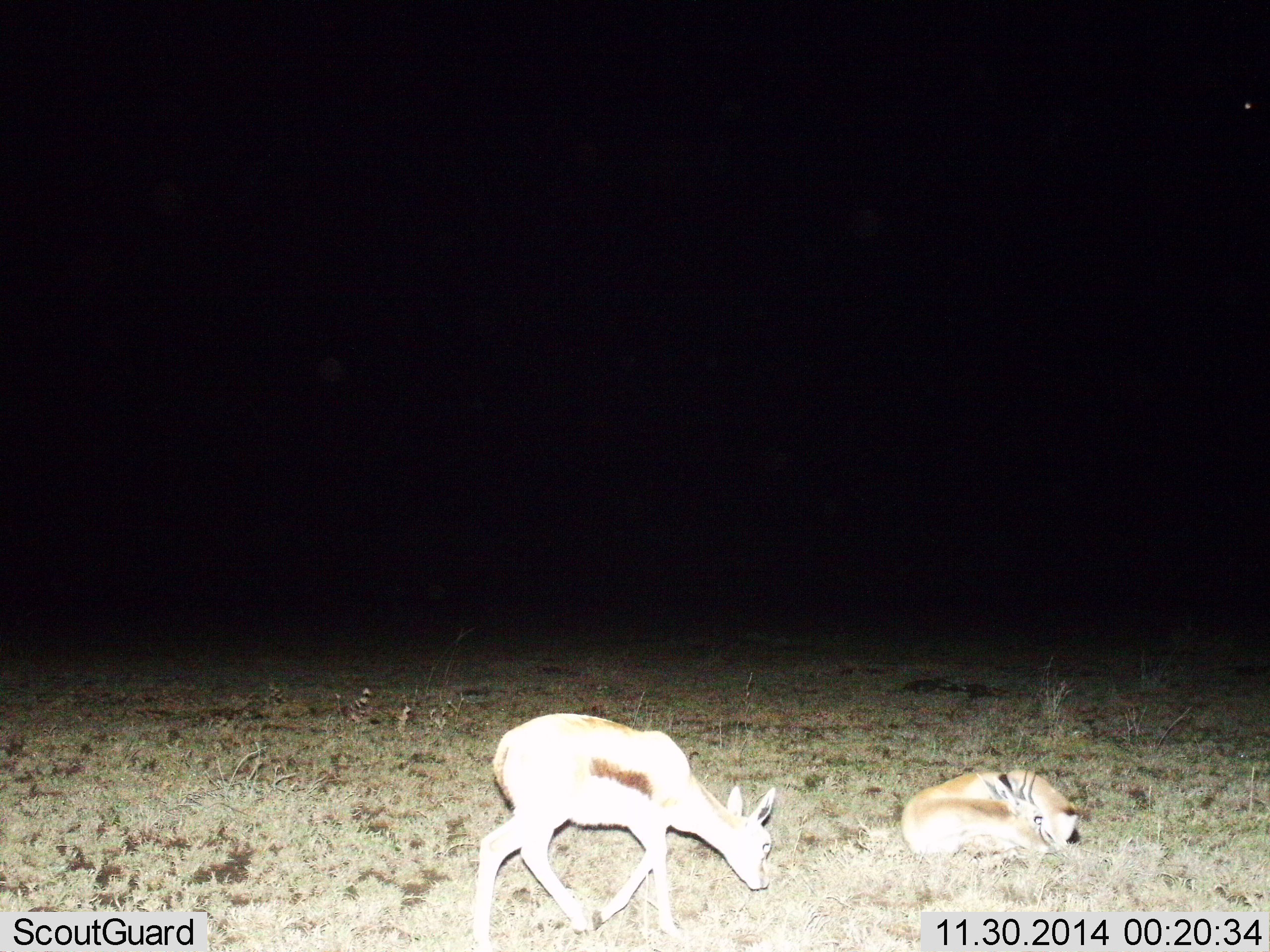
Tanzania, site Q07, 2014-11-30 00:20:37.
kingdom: Animalia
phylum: Chordata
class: Mammalia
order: Artiodactyla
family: Bovidae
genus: Eudorcas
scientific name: Eudorcas thomsonii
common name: thomson's gazelle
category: gazellethomsons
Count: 2.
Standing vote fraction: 50%.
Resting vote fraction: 90%.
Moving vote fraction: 10%.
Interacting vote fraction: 0%.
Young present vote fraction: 10%.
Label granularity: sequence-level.